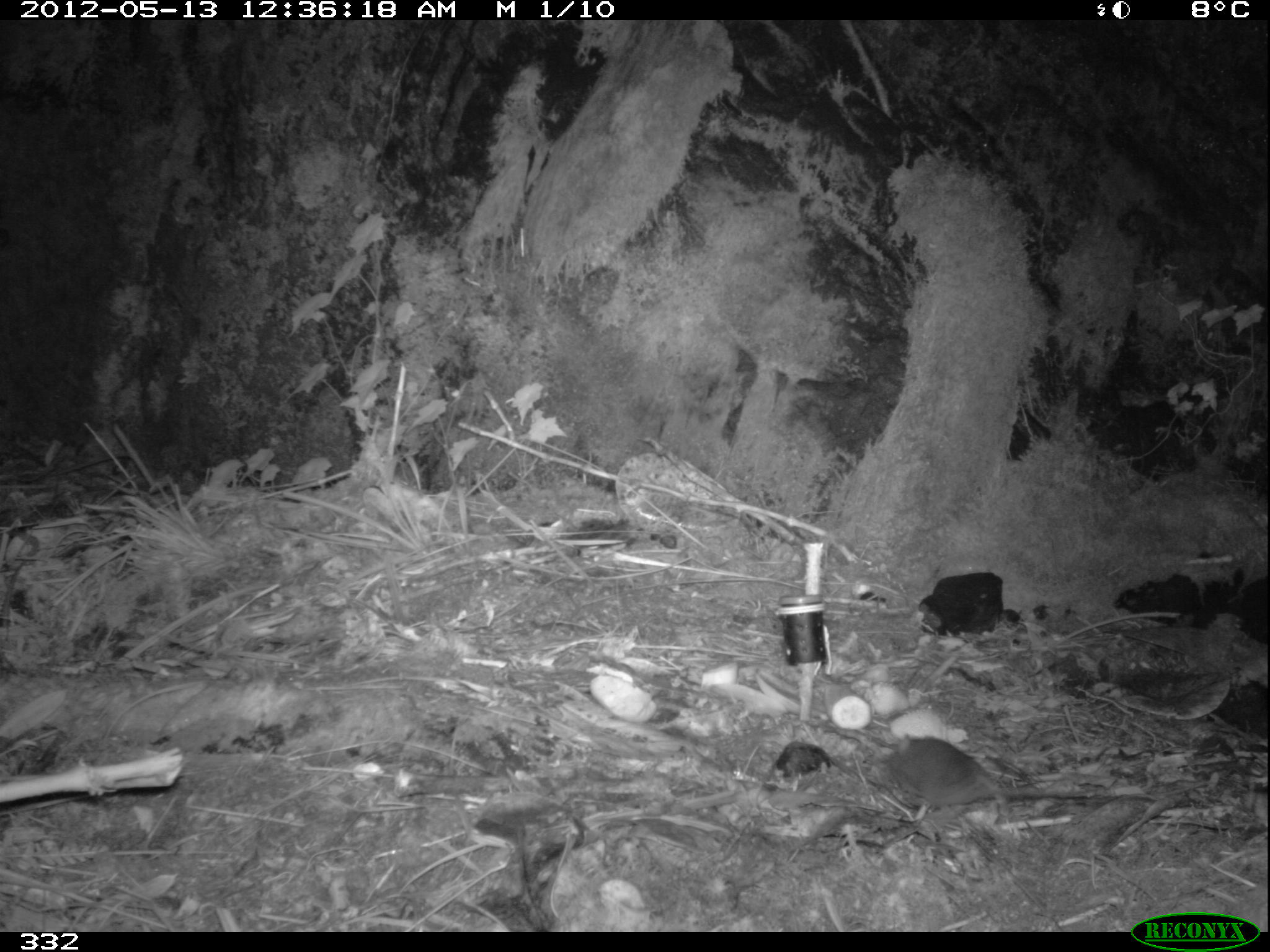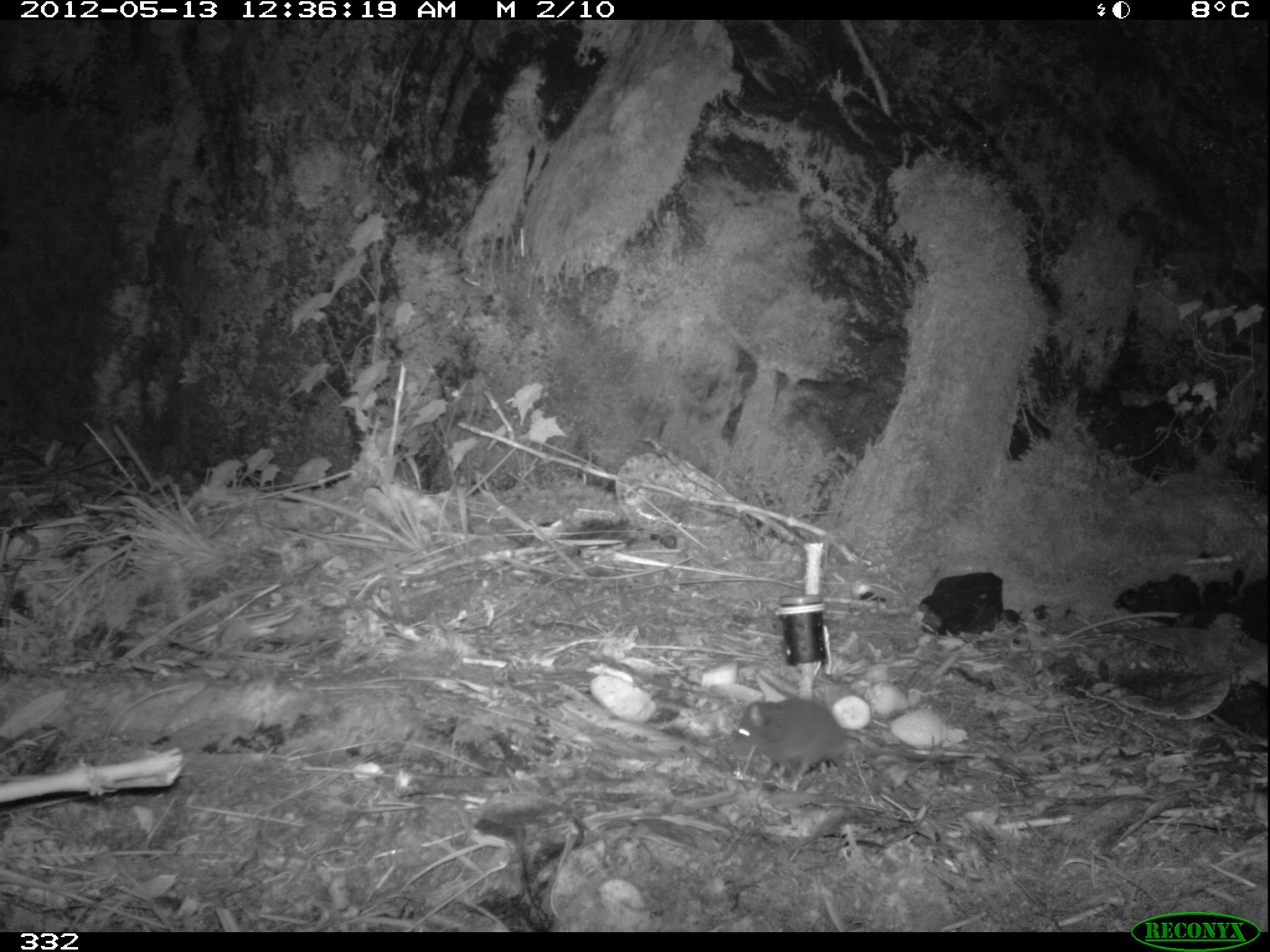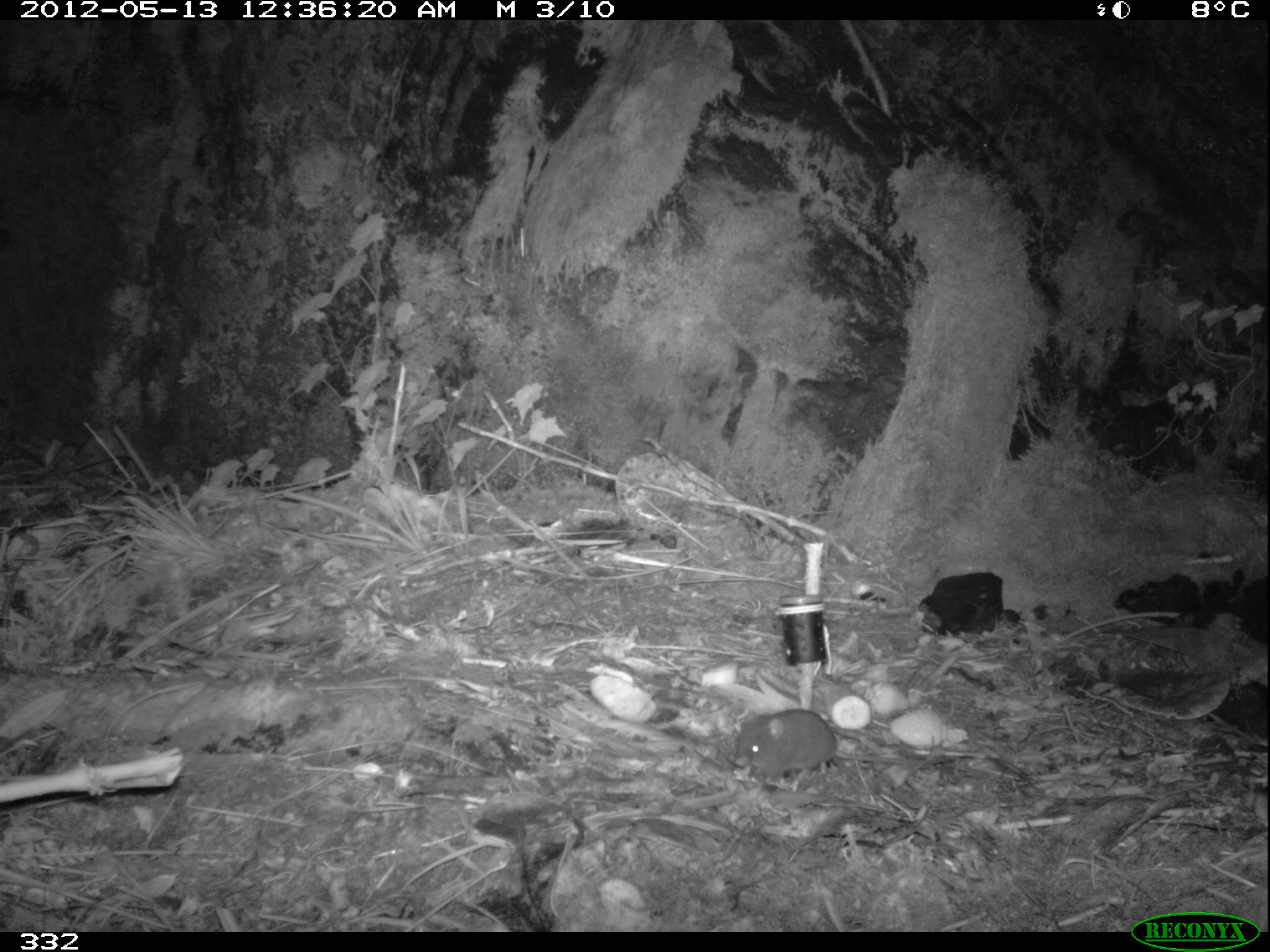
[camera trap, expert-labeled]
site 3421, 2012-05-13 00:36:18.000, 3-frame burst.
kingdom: Animalia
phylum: Chordata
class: Mammalia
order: Rodentia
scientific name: Rodentia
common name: rodents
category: unknown rodent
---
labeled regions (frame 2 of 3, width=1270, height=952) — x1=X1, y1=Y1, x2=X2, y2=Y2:
unknown rodent: x1=725, y1=696, x2=954, y2=788